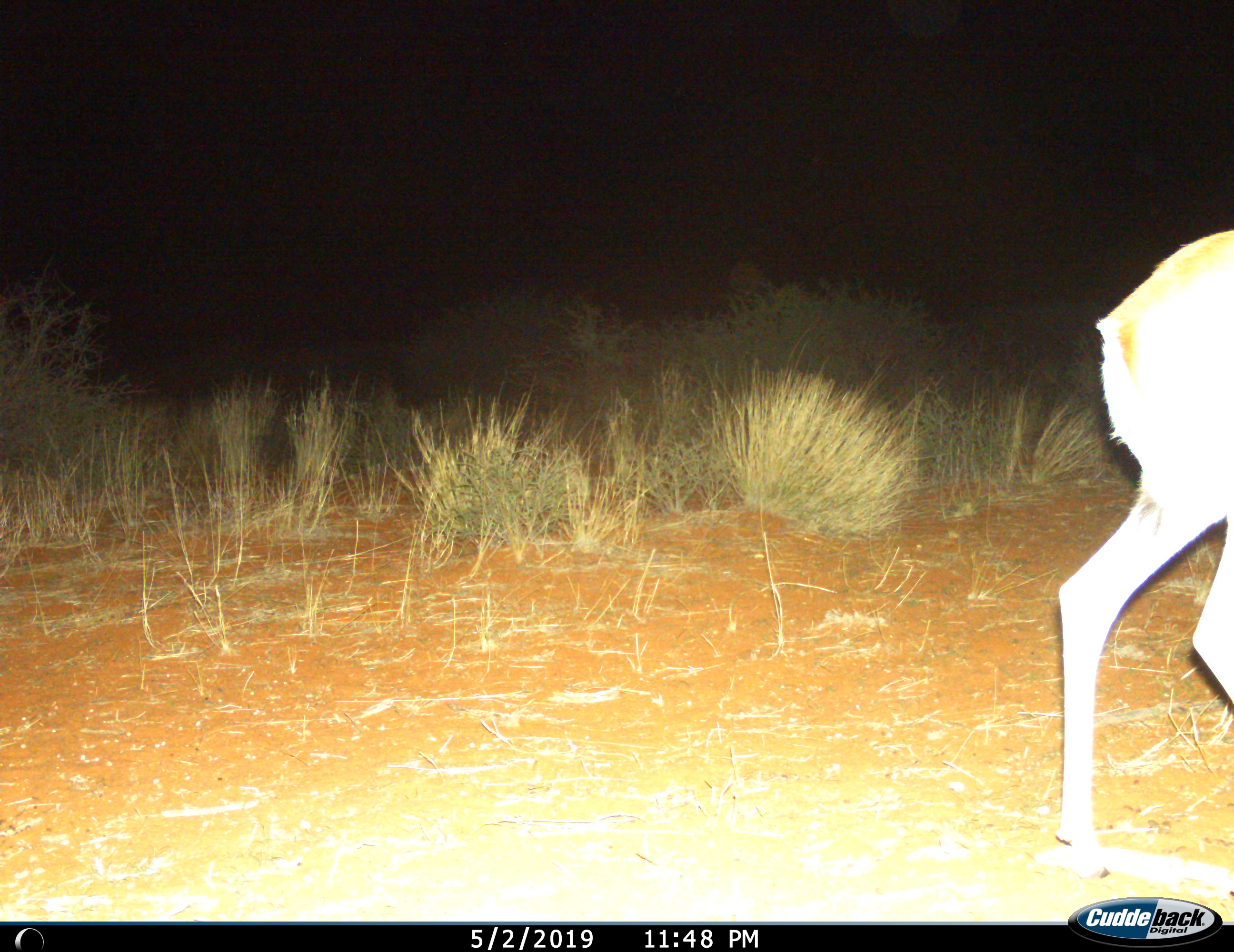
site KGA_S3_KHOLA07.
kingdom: Animalia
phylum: Chordata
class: Mammalia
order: Artiodactyla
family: Bovidae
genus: Antidorcas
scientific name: Antidorcas marsupialis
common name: springbok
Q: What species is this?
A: Springbok (Antidorcas marsupialis).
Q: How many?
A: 1.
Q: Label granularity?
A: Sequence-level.